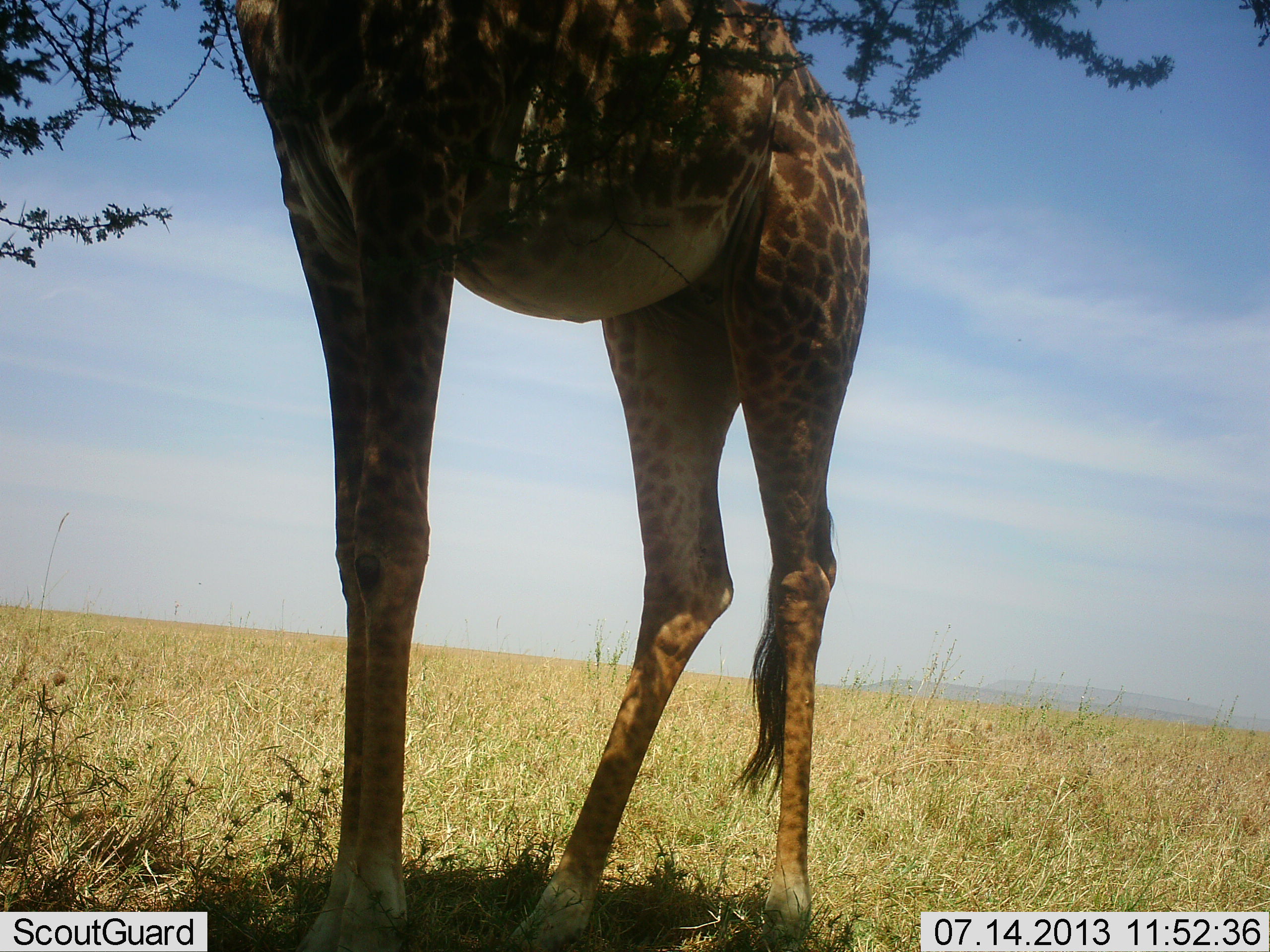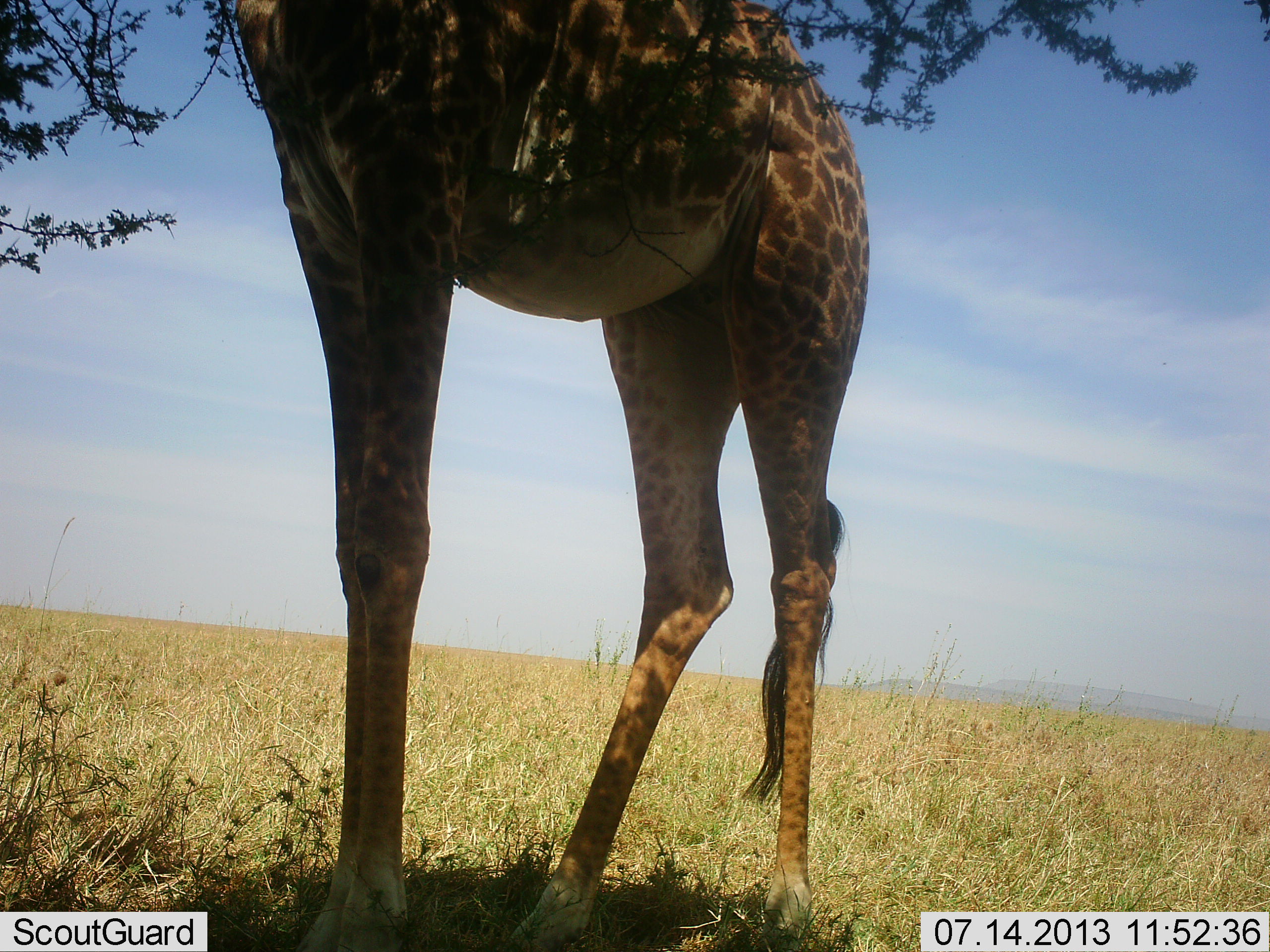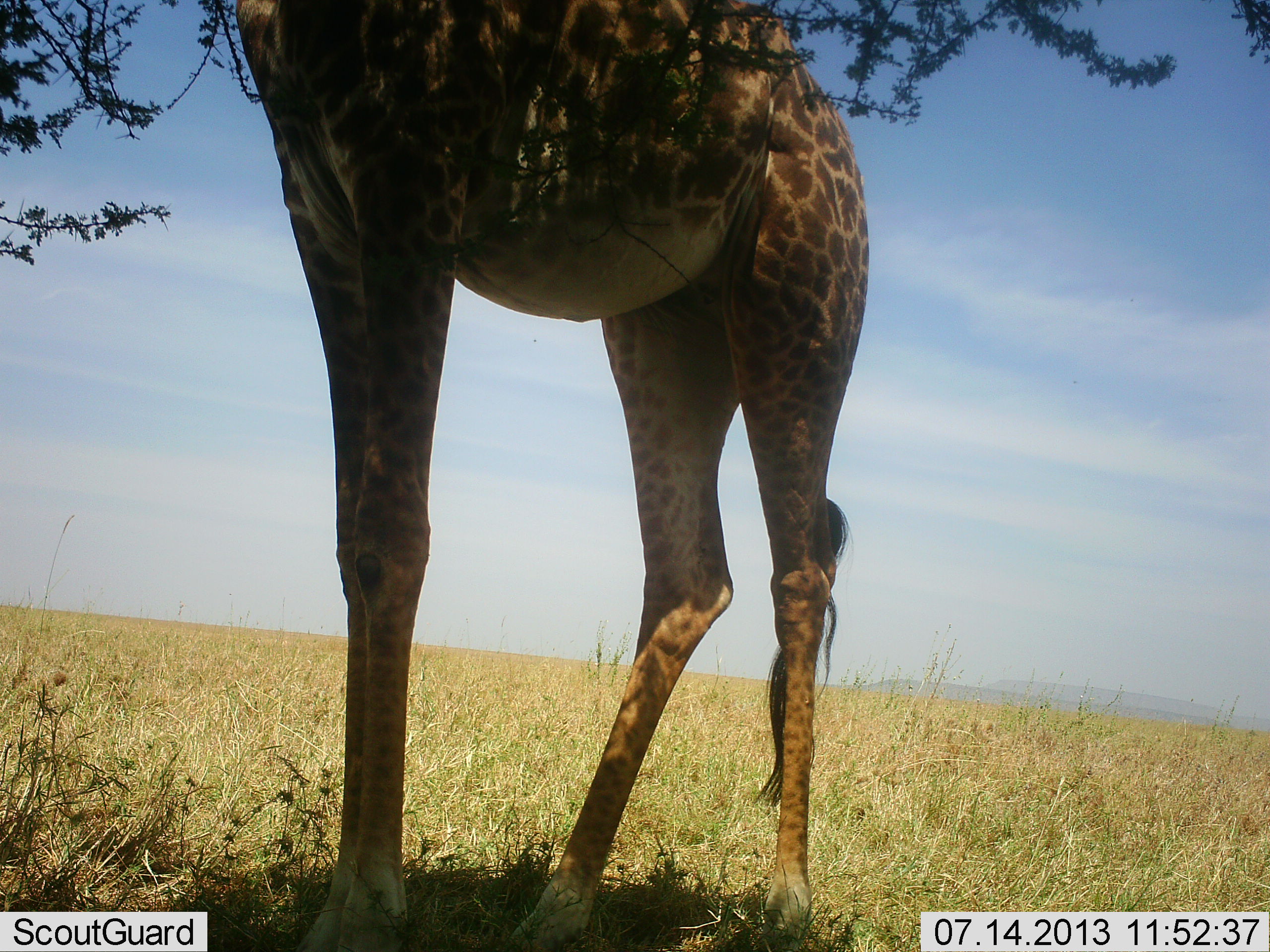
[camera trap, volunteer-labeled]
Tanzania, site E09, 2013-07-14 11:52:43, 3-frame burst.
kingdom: Animalia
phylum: Chordata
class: Mammalia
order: Artiodactyla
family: Giraffidae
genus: Giraffa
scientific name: Giraffa camelopardalis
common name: giraffe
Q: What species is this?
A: Giraffe (Giraffa camelopardalis).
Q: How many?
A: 1.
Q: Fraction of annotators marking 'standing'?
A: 62%.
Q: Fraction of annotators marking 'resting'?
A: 3%.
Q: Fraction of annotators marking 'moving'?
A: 0%.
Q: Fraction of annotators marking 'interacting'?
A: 0%.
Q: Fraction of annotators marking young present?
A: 3%.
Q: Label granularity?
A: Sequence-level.